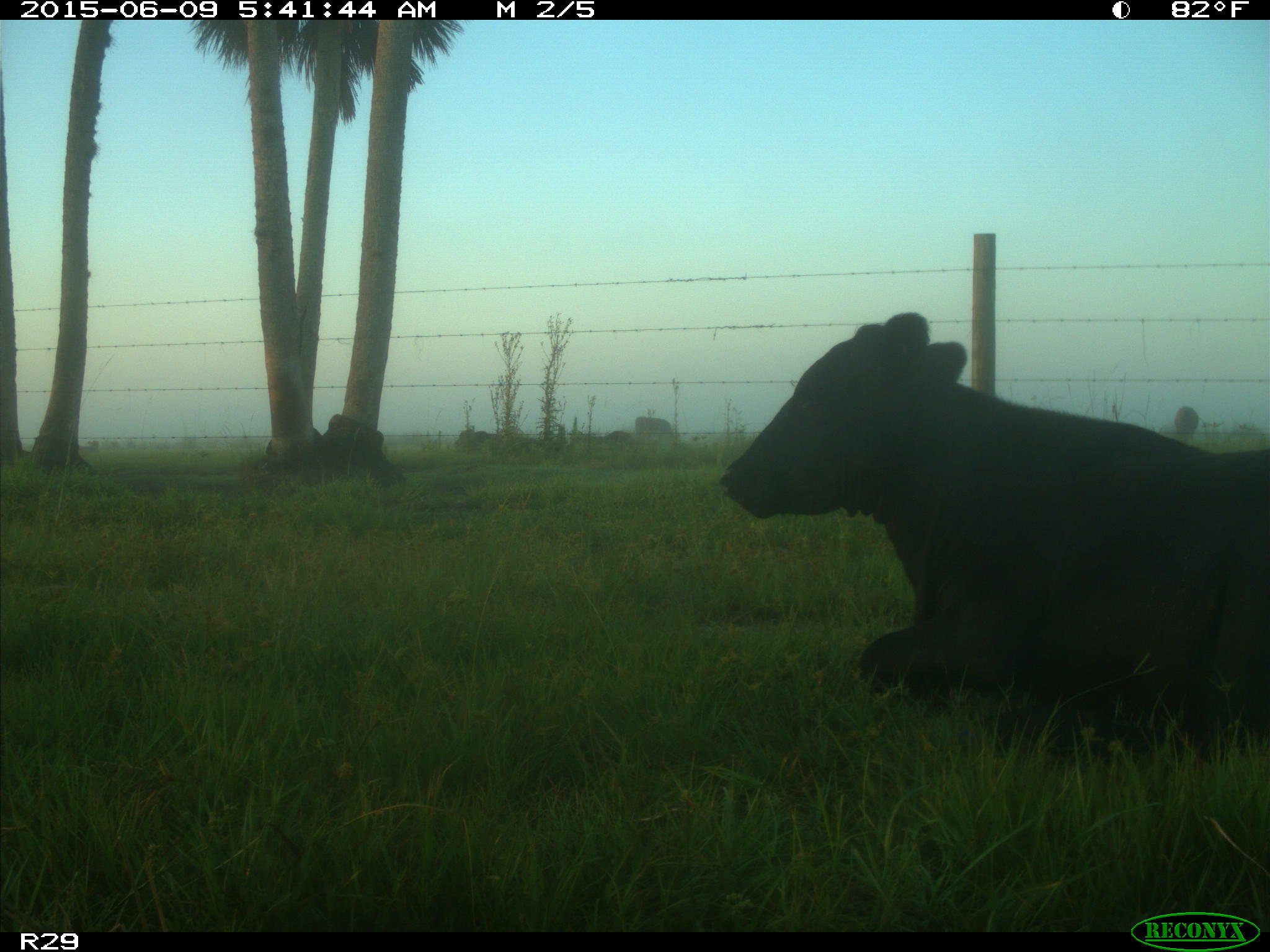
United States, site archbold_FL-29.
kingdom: Animalia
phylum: Chordata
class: Mammalia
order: Artiodactyla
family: Bovidae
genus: Bos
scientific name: Bos taurus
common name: domestic cow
Bos taurus (domestic cow).